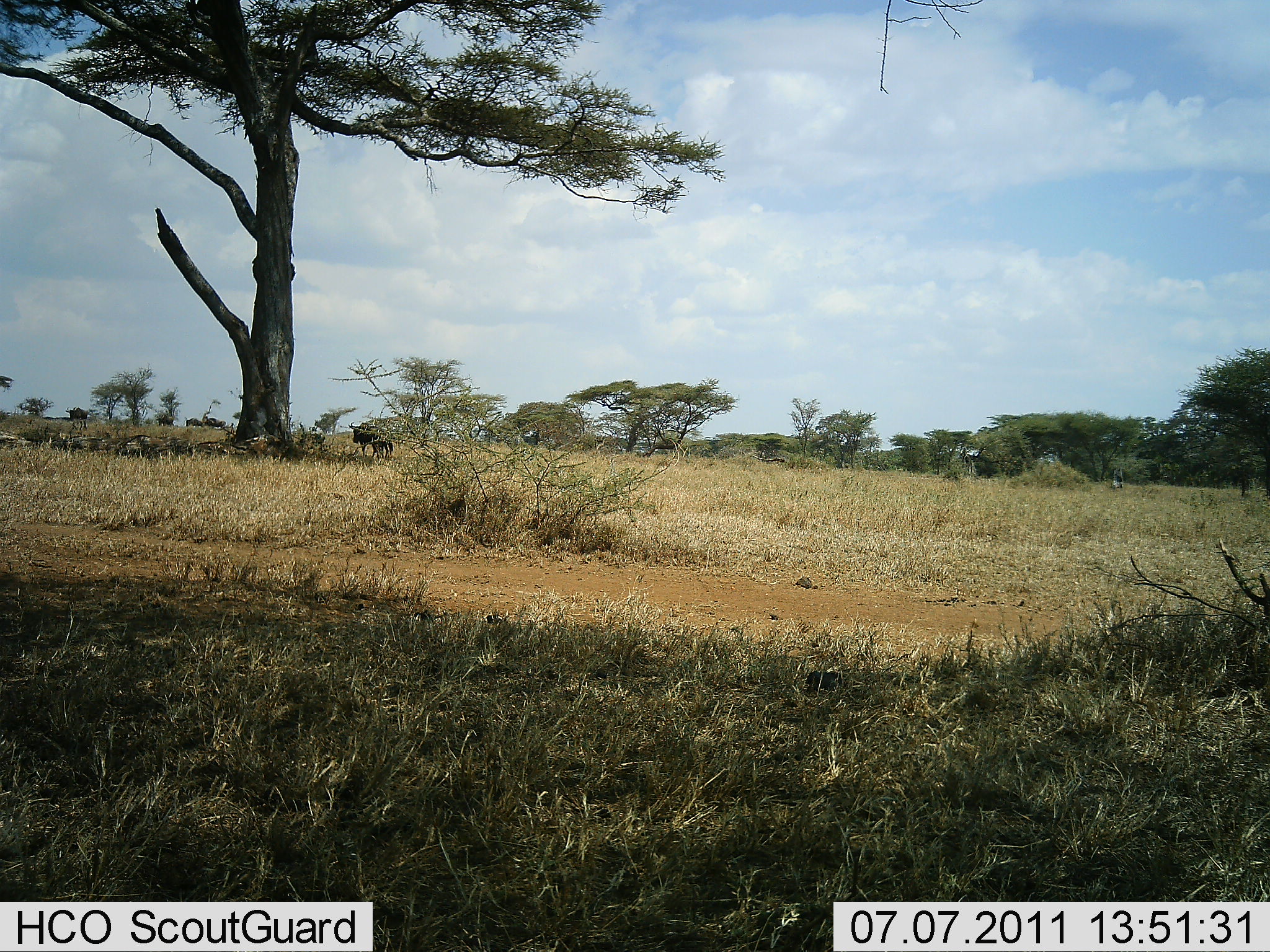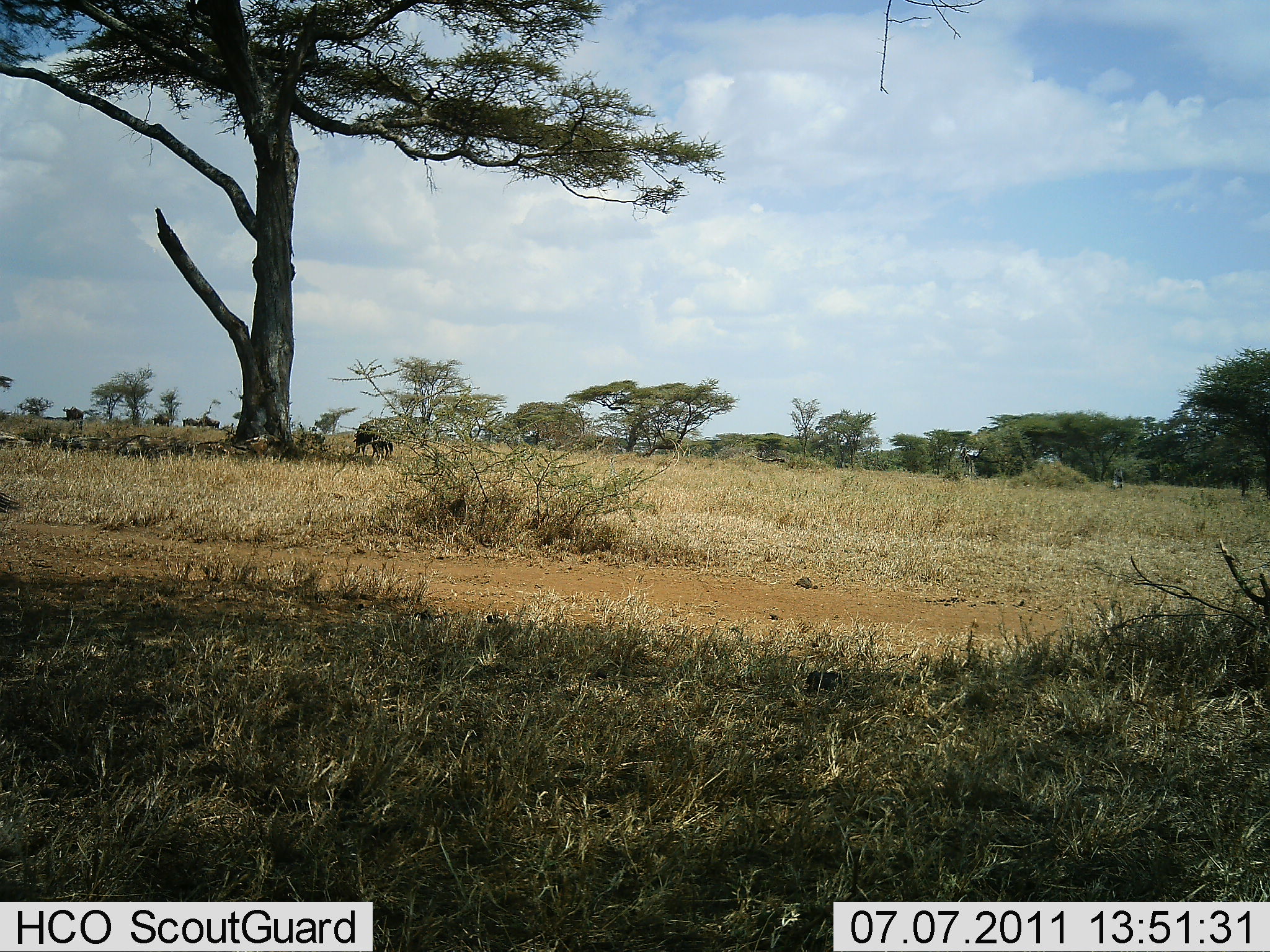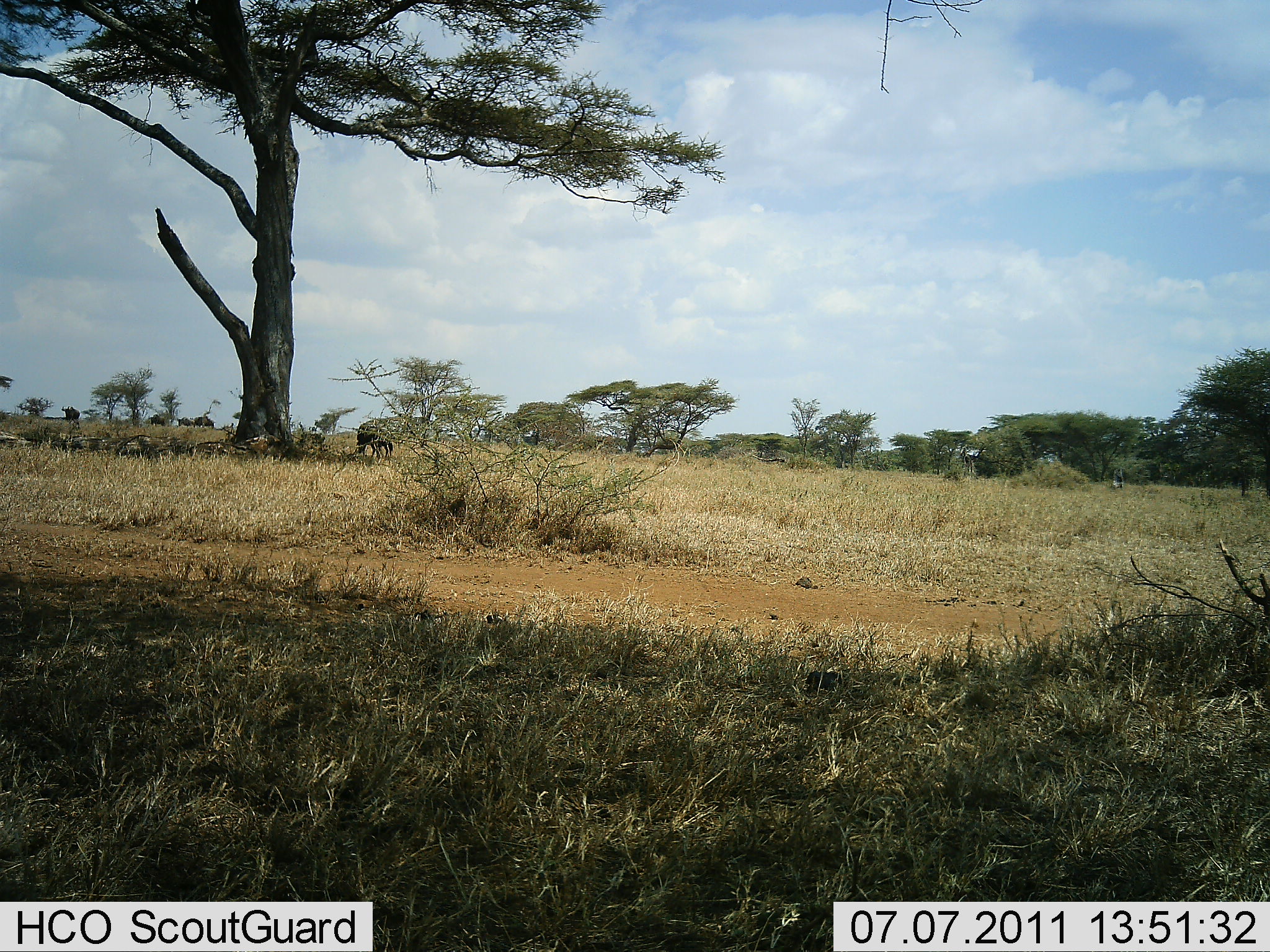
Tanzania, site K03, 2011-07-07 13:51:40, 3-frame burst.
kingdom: Animalia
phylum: Chordata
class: Mammalia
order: Artiodactyla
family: Bovidae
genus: Connochaetes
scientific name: Connochaetes taurinus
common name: blue wildebeest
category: wildebeest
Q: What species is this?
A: Wildebeest (blue wildebeest) (Connochaetes taurinus).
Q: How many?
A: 6.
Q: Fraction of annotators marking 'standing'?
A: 23%.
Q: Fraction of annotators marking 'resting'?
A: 8%.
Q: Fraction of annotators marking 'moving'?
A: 62%.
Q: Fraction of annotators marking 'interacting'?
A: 0%.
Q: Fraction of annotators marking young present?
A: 0%.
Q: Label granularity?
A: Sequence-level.